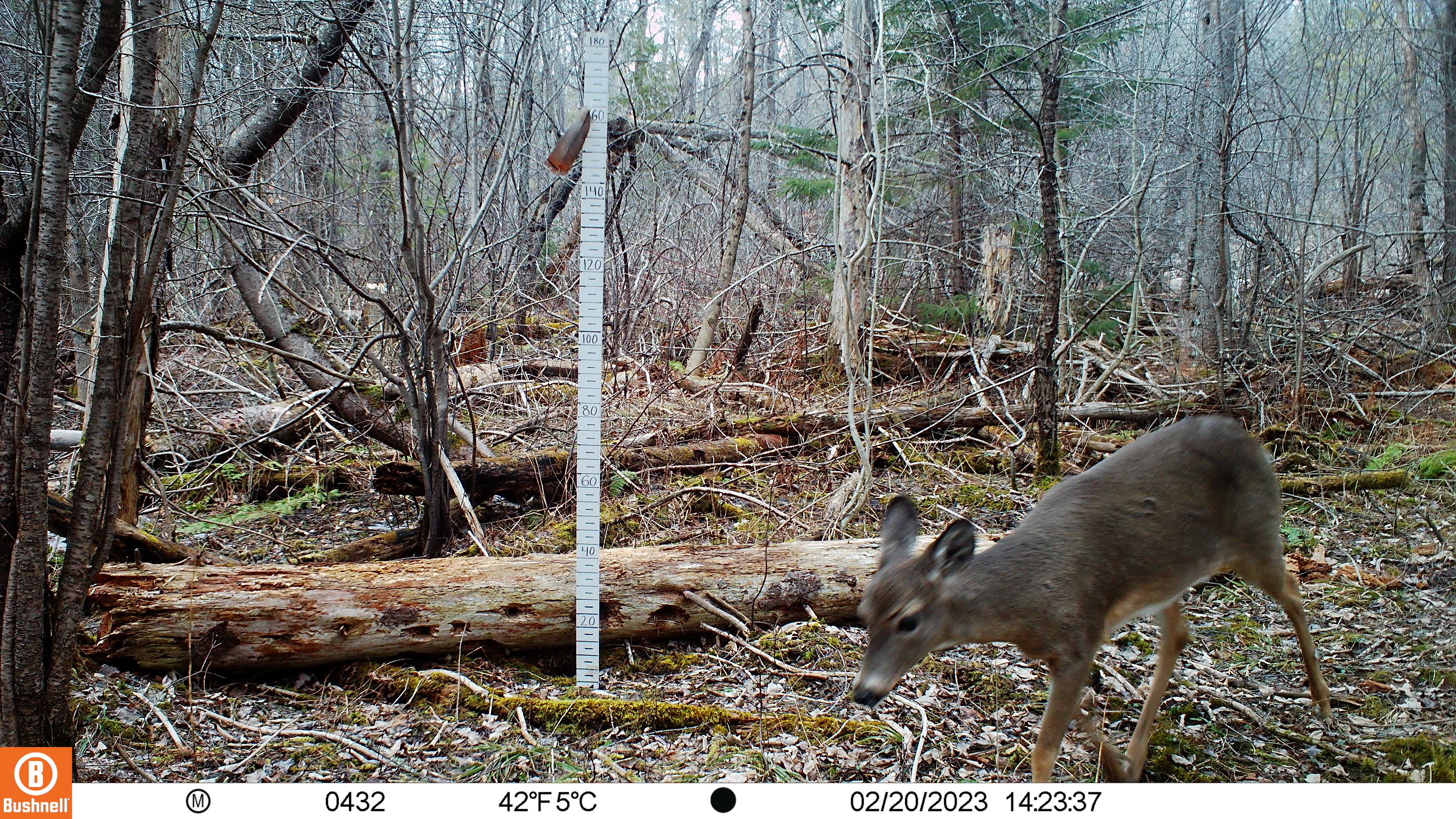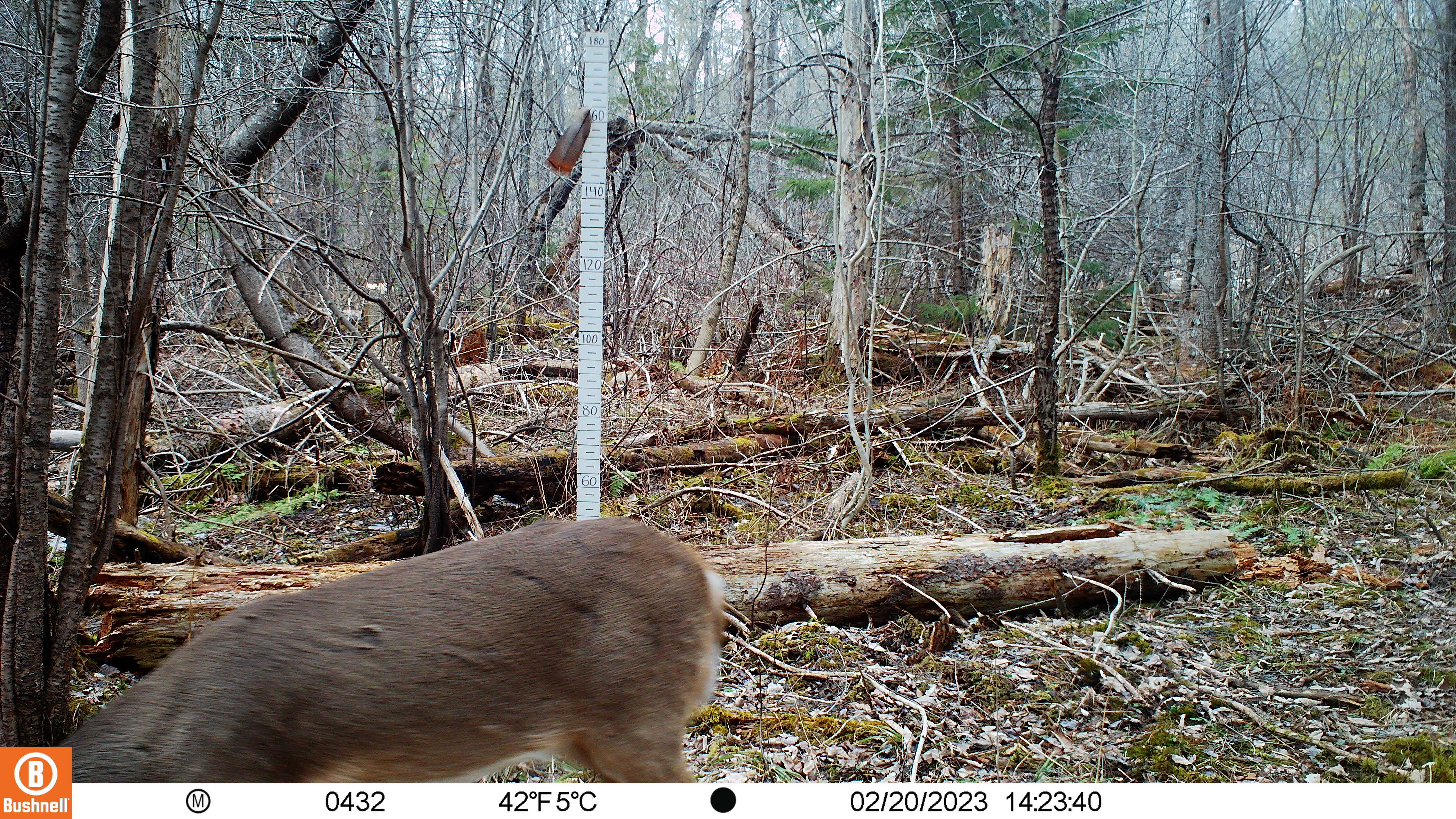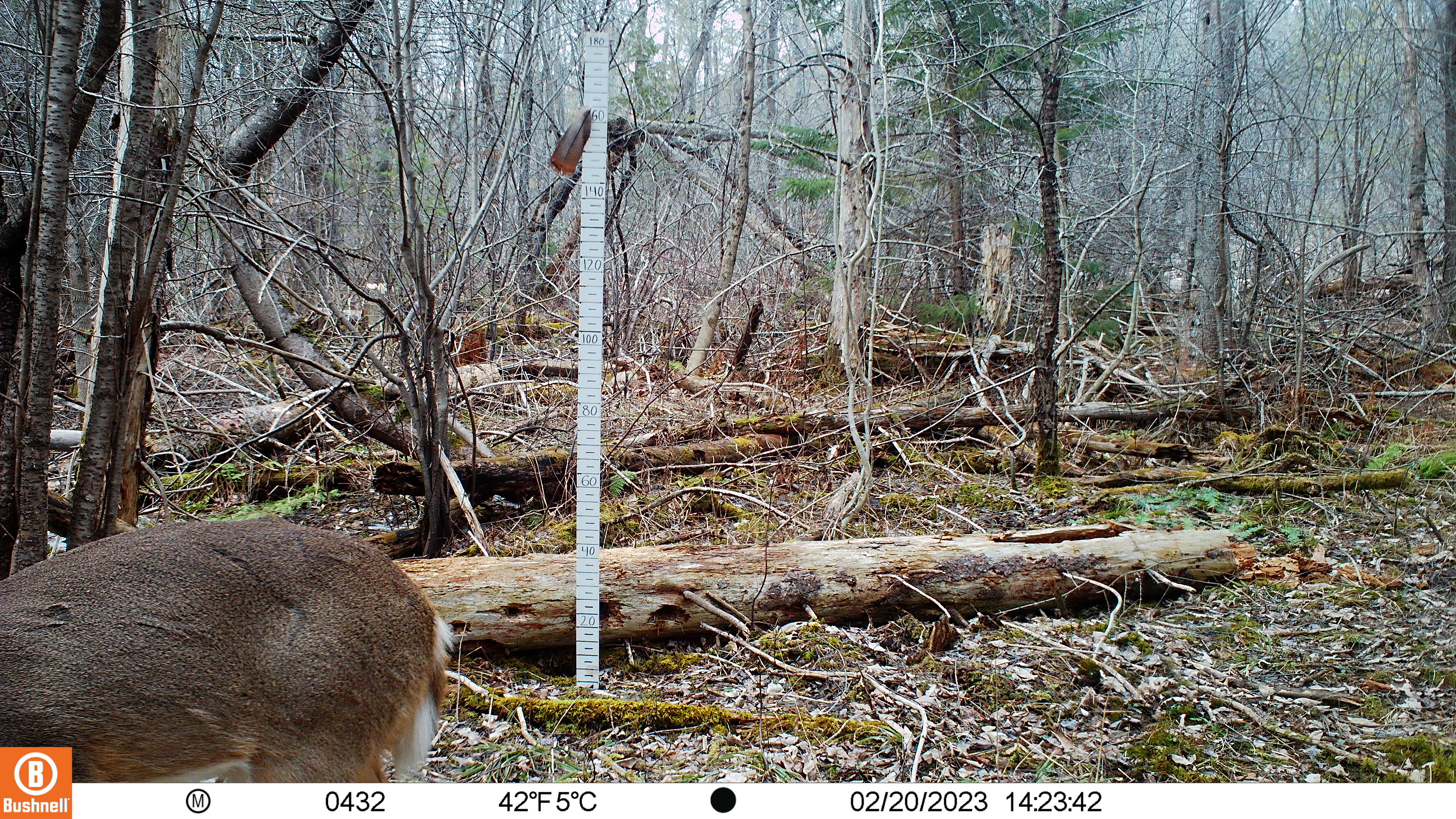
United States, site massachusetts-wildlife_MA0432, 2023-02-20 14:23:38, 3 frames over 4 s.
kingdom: Animalia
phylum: Chordata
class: Mammalia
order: Artiodactyla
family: Cervidae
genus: Odocoileus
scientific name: Odocoileus virginianus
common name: white-tailed deer